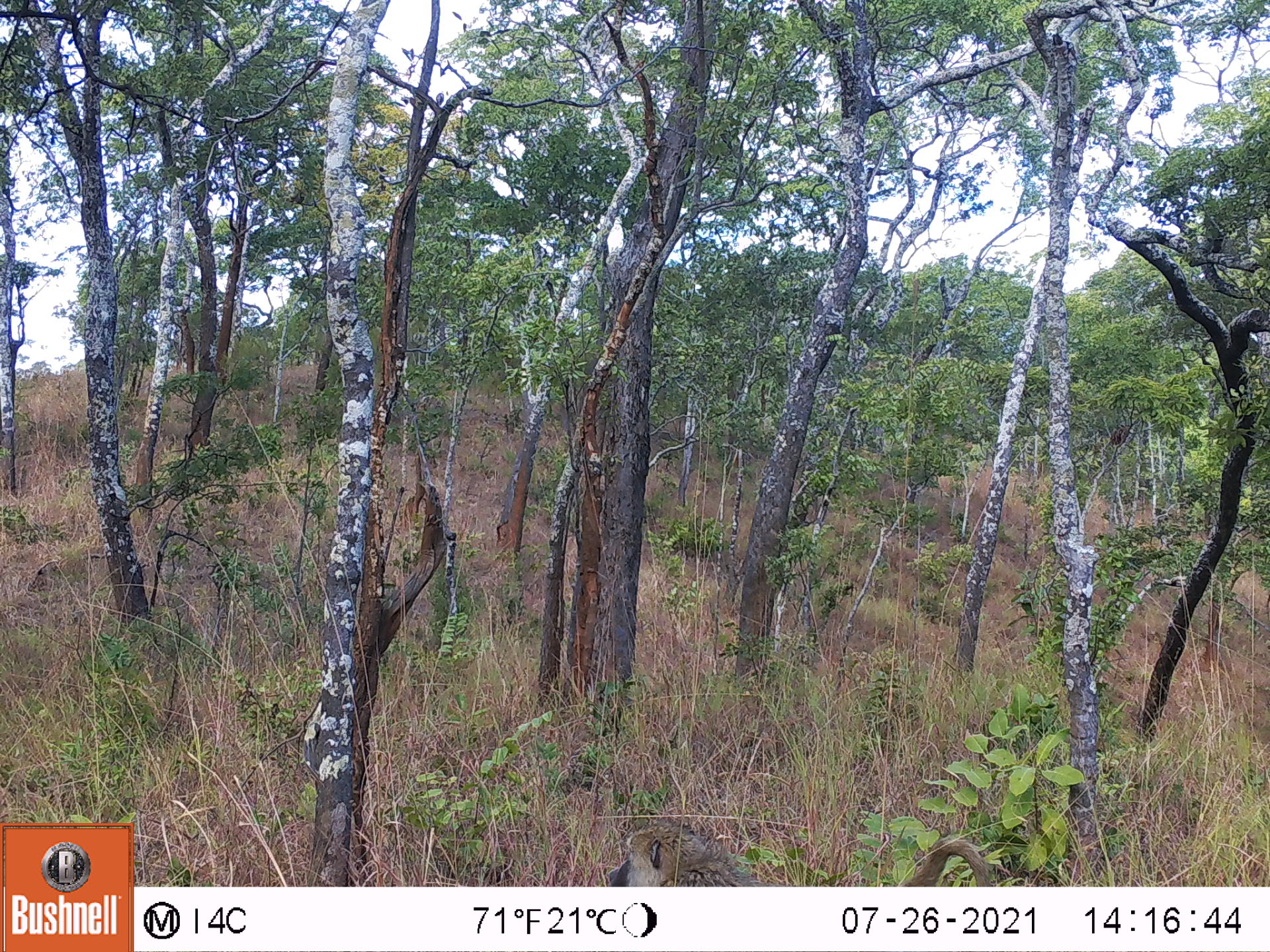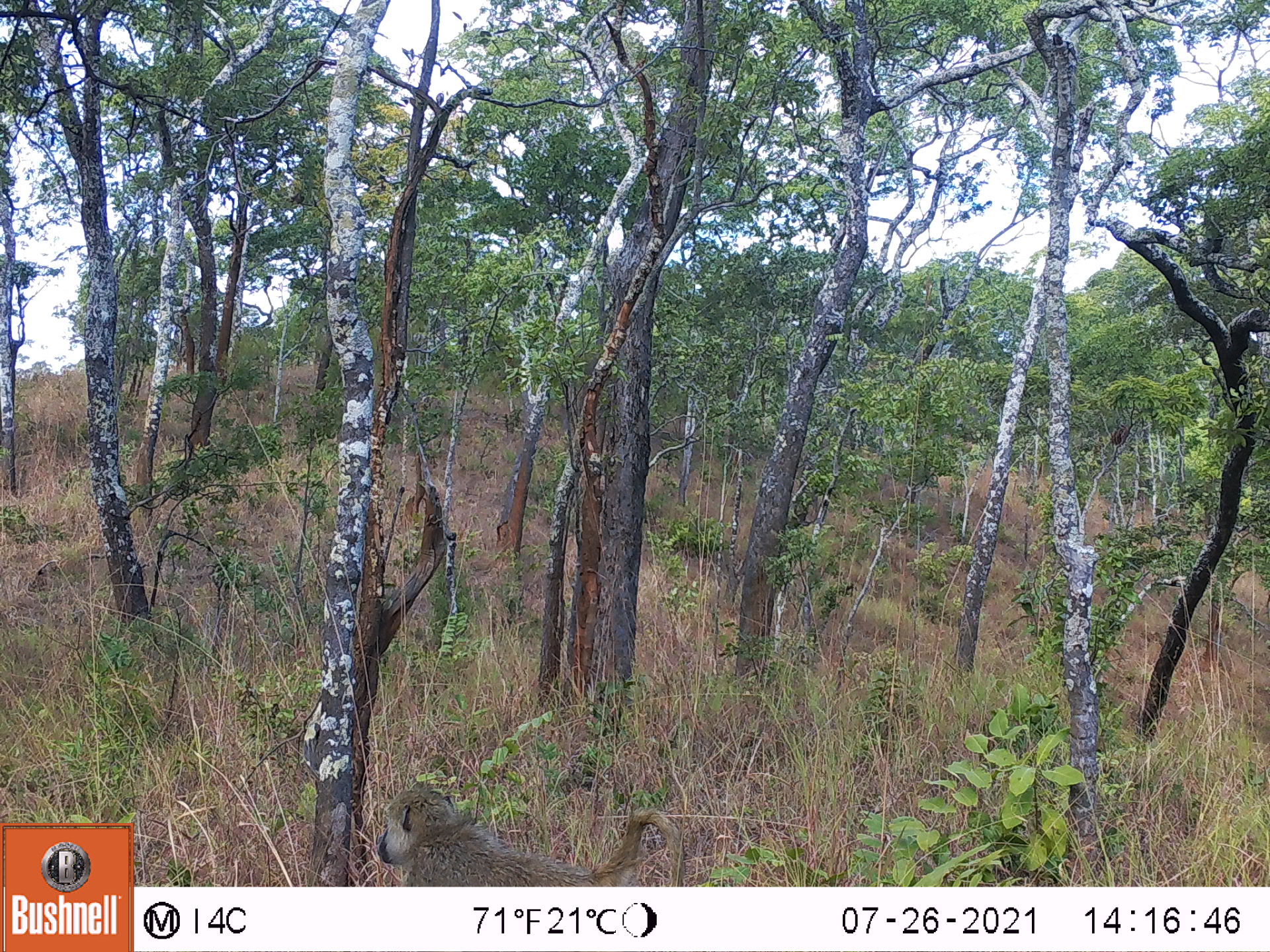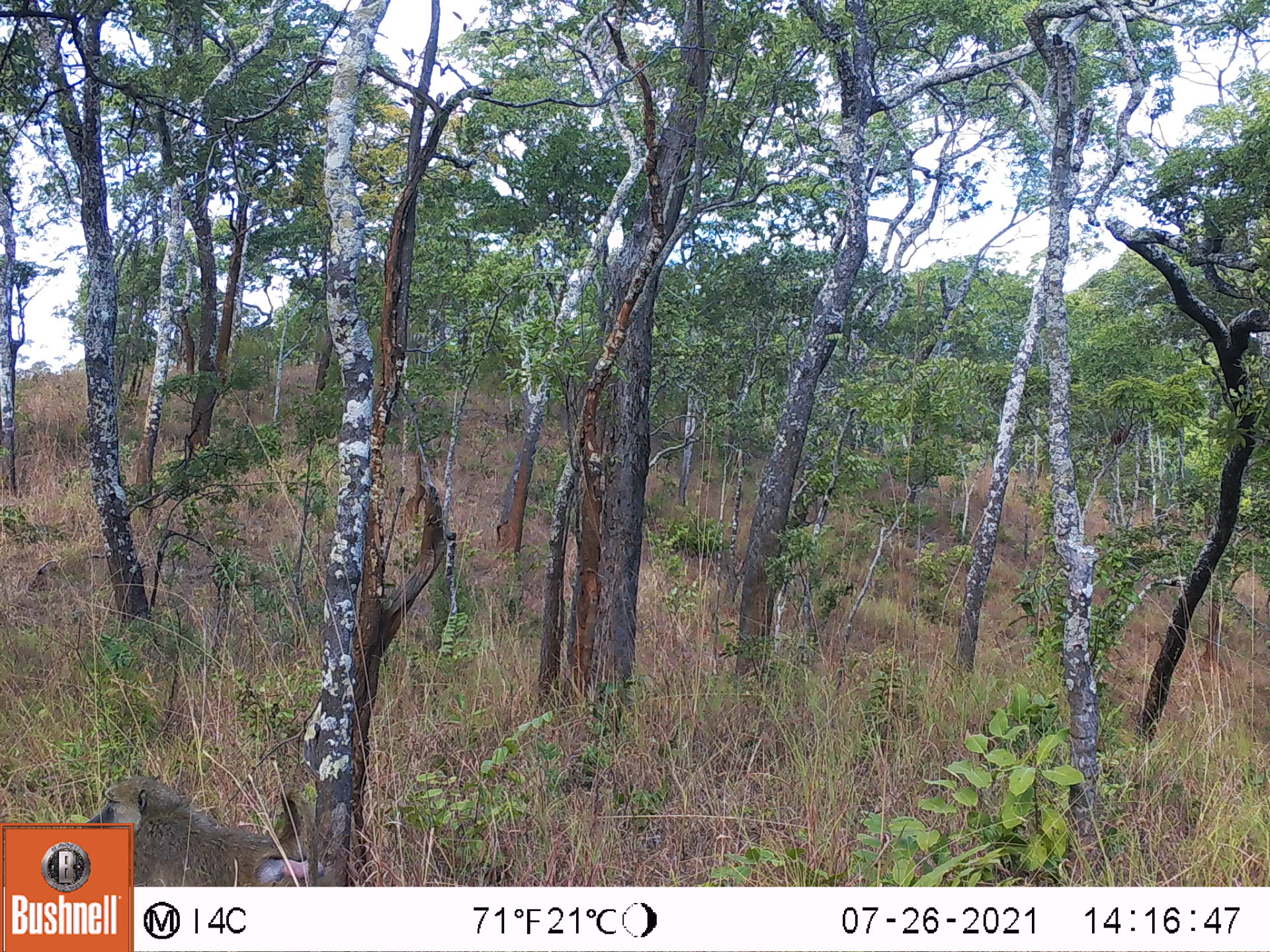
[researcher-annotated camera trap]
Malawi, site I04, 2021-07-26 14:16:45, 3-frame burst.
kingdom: Animalia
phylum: Chordata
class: Mammalia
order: Primates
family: Cercopithecidae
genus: Papio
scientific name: Papio cynocephalus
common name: yellow baboon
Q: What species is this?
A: Yellow baboon (Papio cynocephalus).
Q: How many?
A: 1.